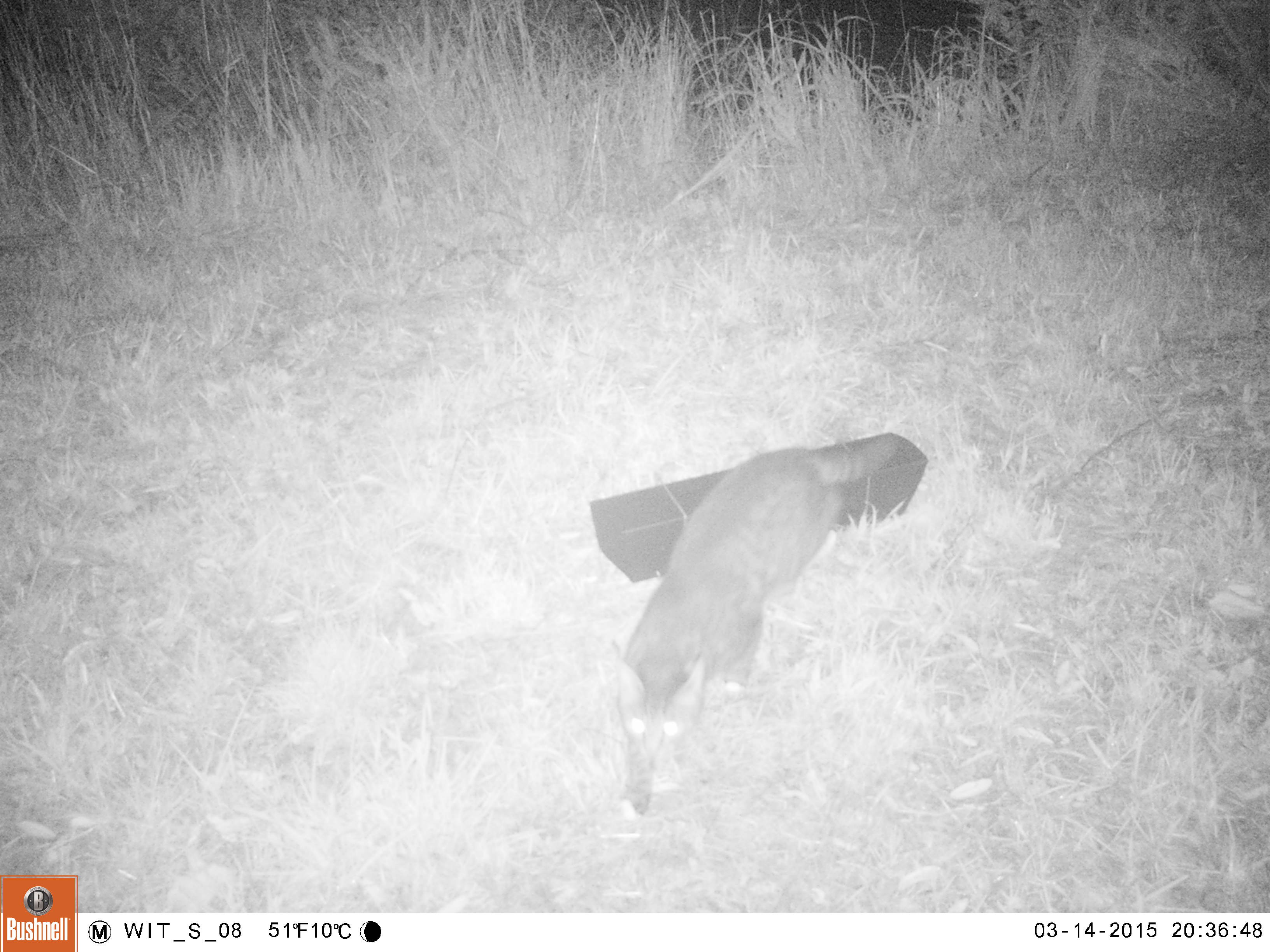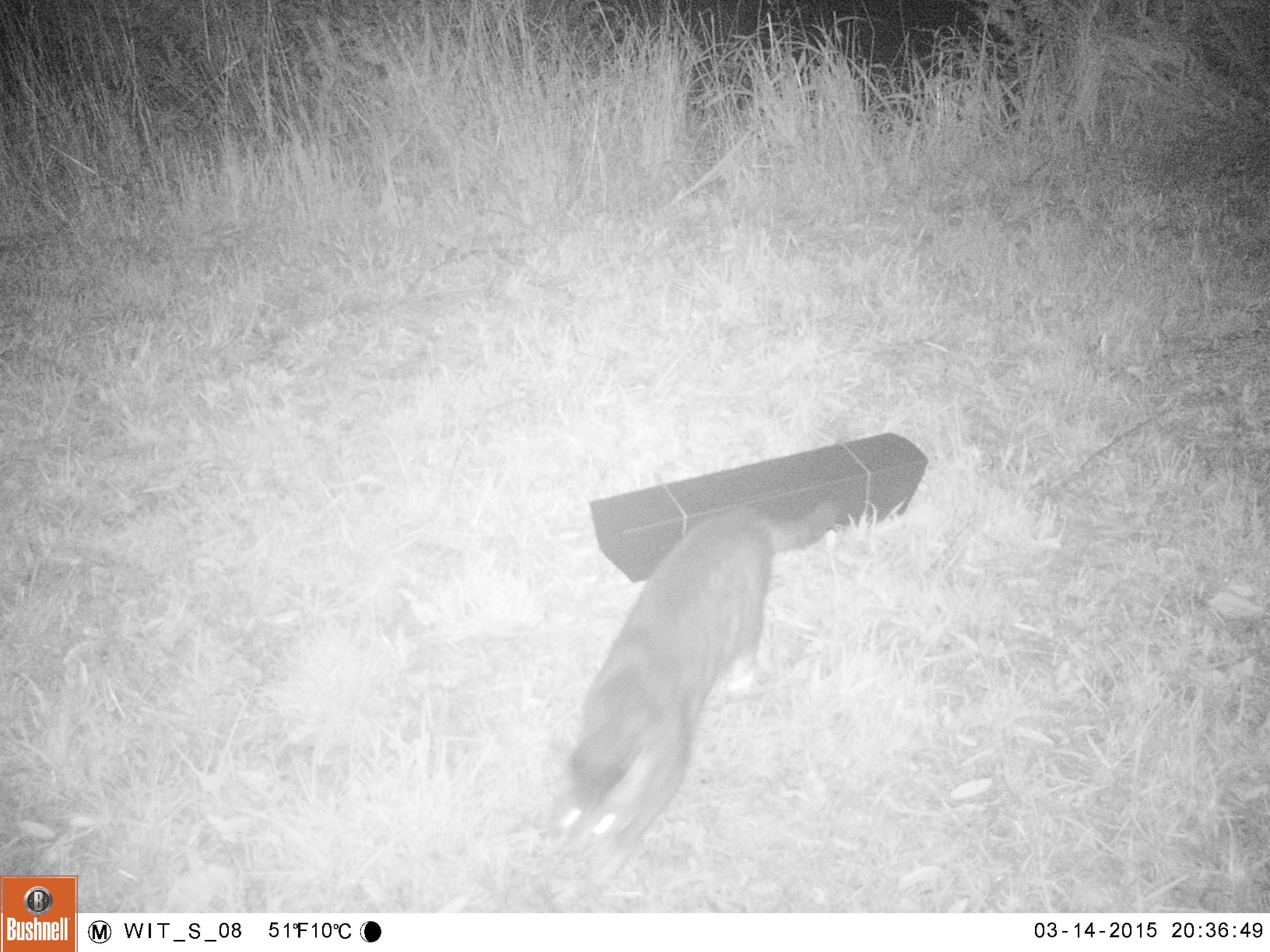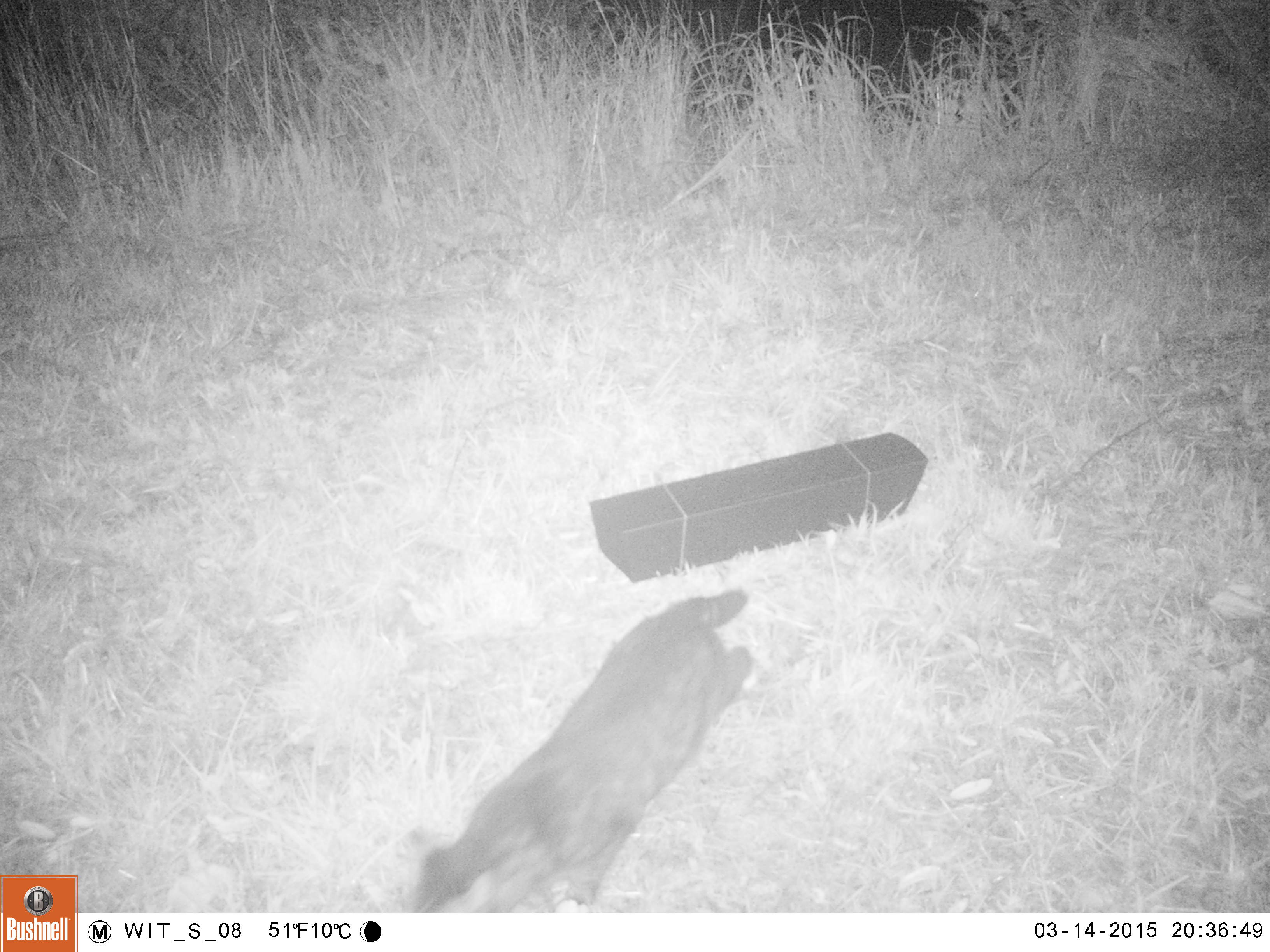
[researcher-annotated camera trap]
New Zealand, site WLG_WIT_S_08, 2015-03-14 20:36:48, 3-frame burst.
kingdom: Animalia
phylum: Chordata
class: Mammalia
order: Carnivora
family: Felidae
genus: Felis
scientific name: Felis catus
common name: domestic cat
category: cat